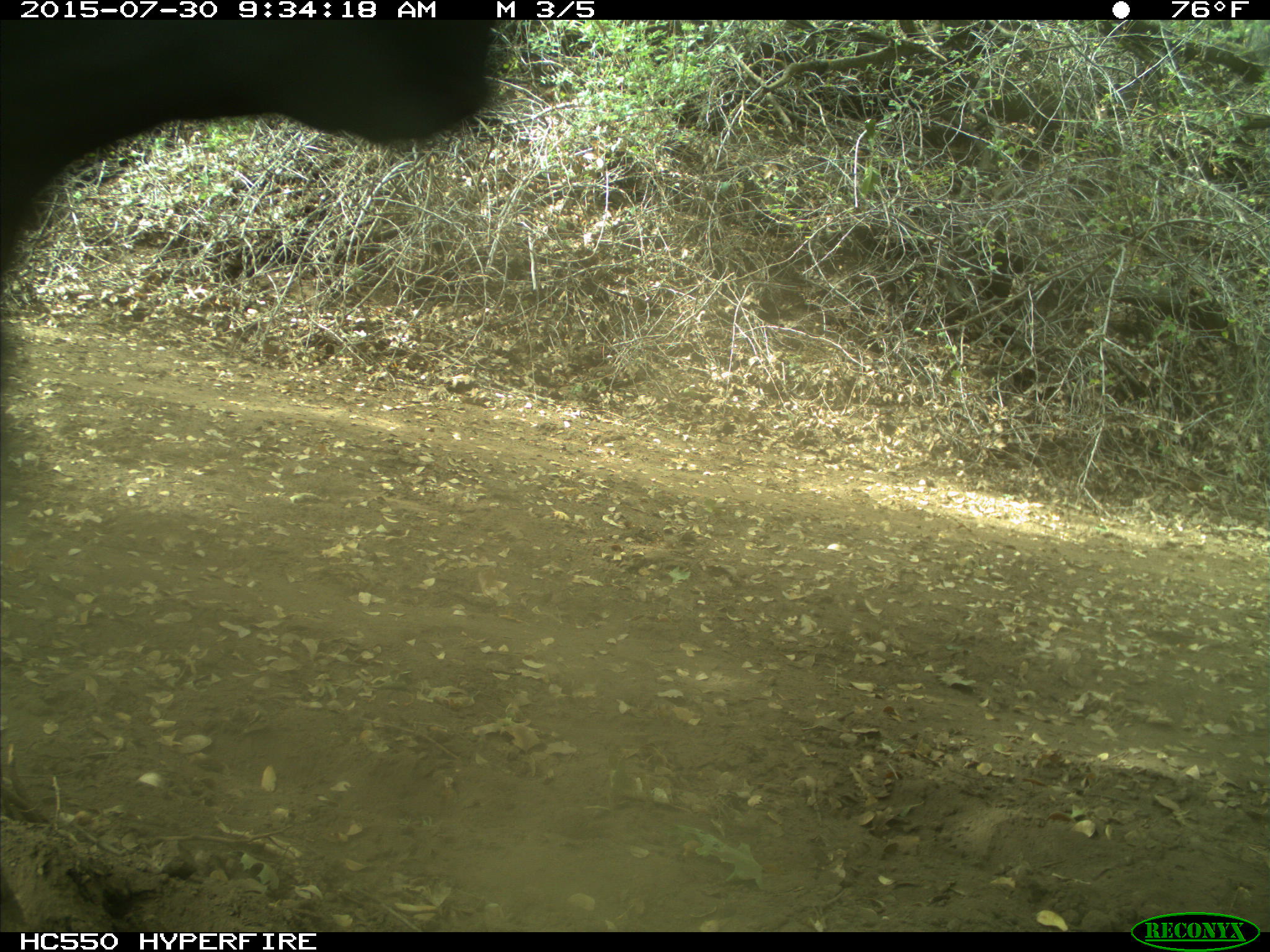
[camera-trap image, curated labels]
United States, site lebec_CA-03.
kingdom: Animalia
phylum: Chordata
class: Mammalia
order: Artiodactyla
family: Bovidae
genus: Bos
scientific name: Bos taurus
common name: domestic cow